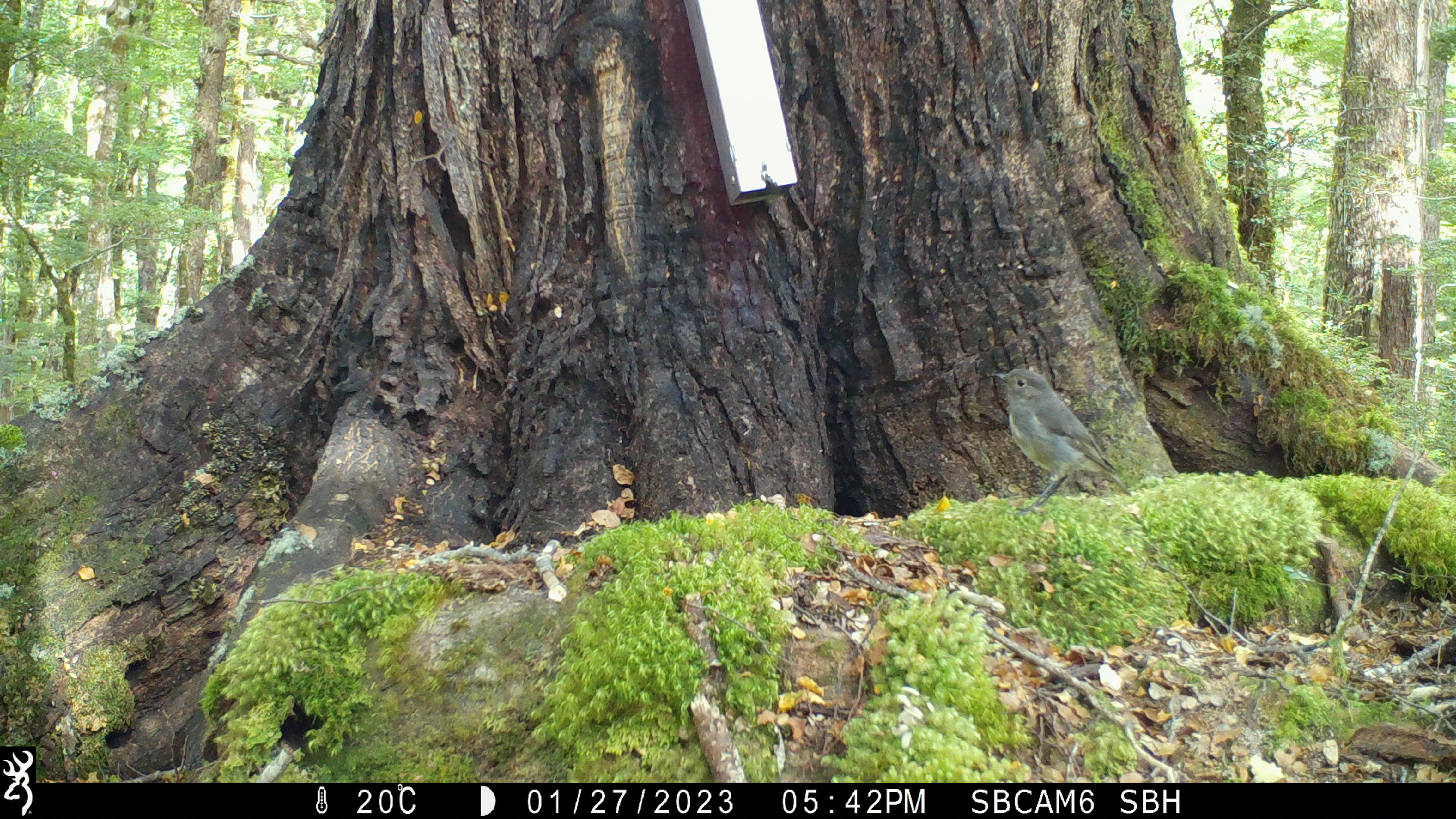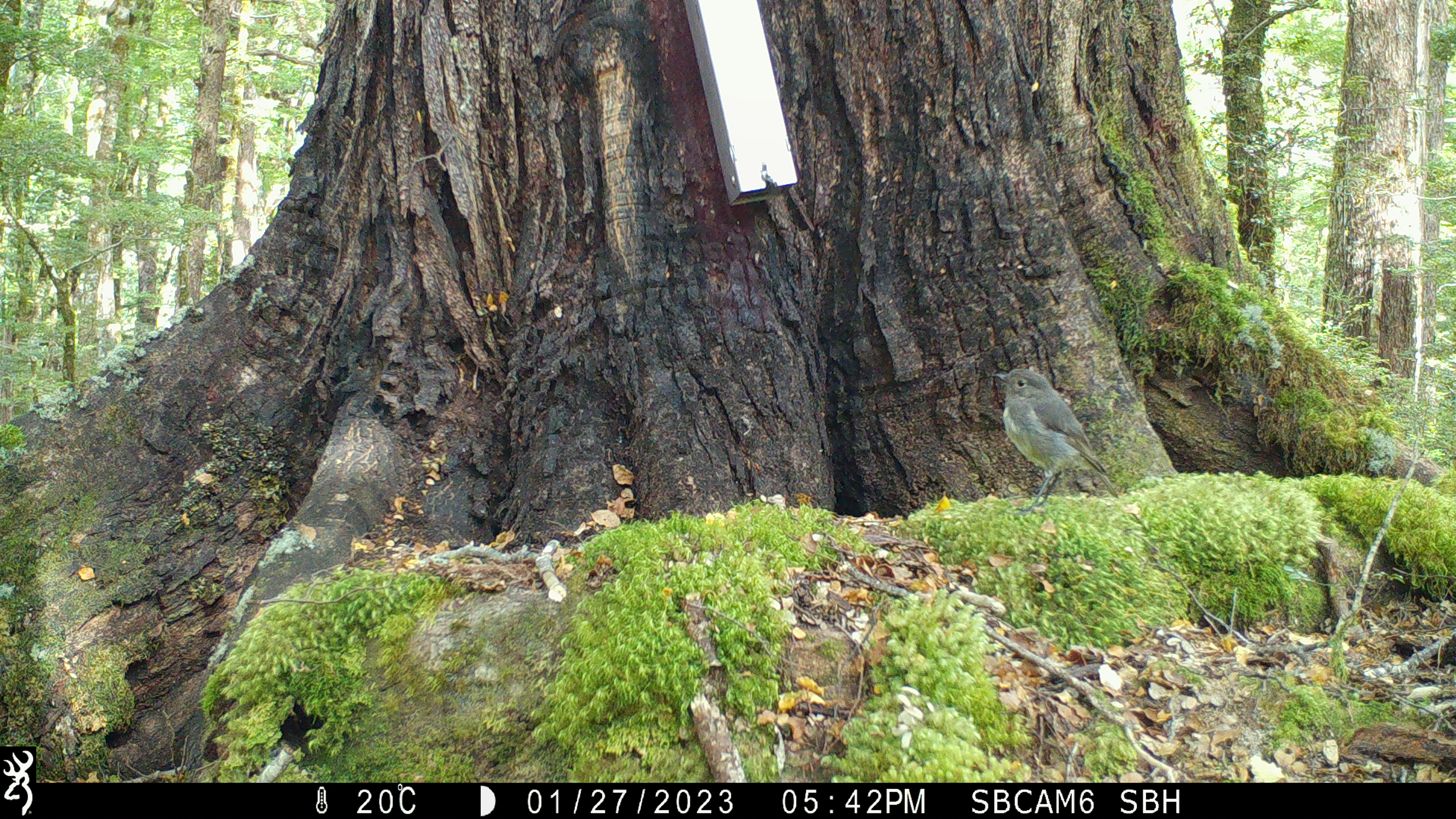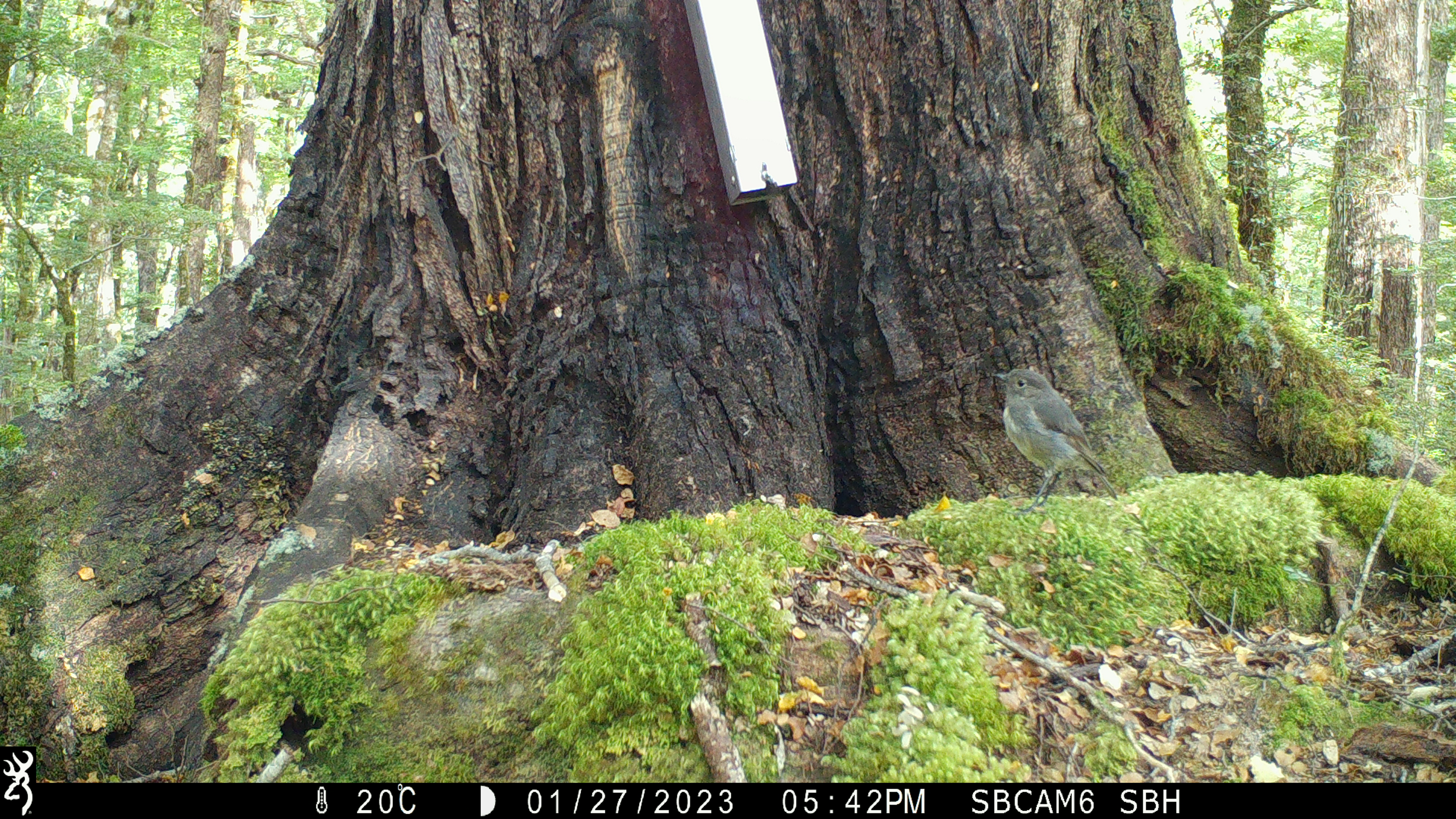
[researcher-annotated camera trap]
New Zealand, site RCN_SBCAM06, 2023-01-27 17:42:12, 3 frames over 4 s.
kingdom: Animalia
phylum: Chordata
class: Aves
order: Passeriformes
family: Petroicidae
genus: Petroica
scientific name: Petroica australis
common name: new zealand robin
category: robin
Robin (new zealand robin) (Petroica australis).